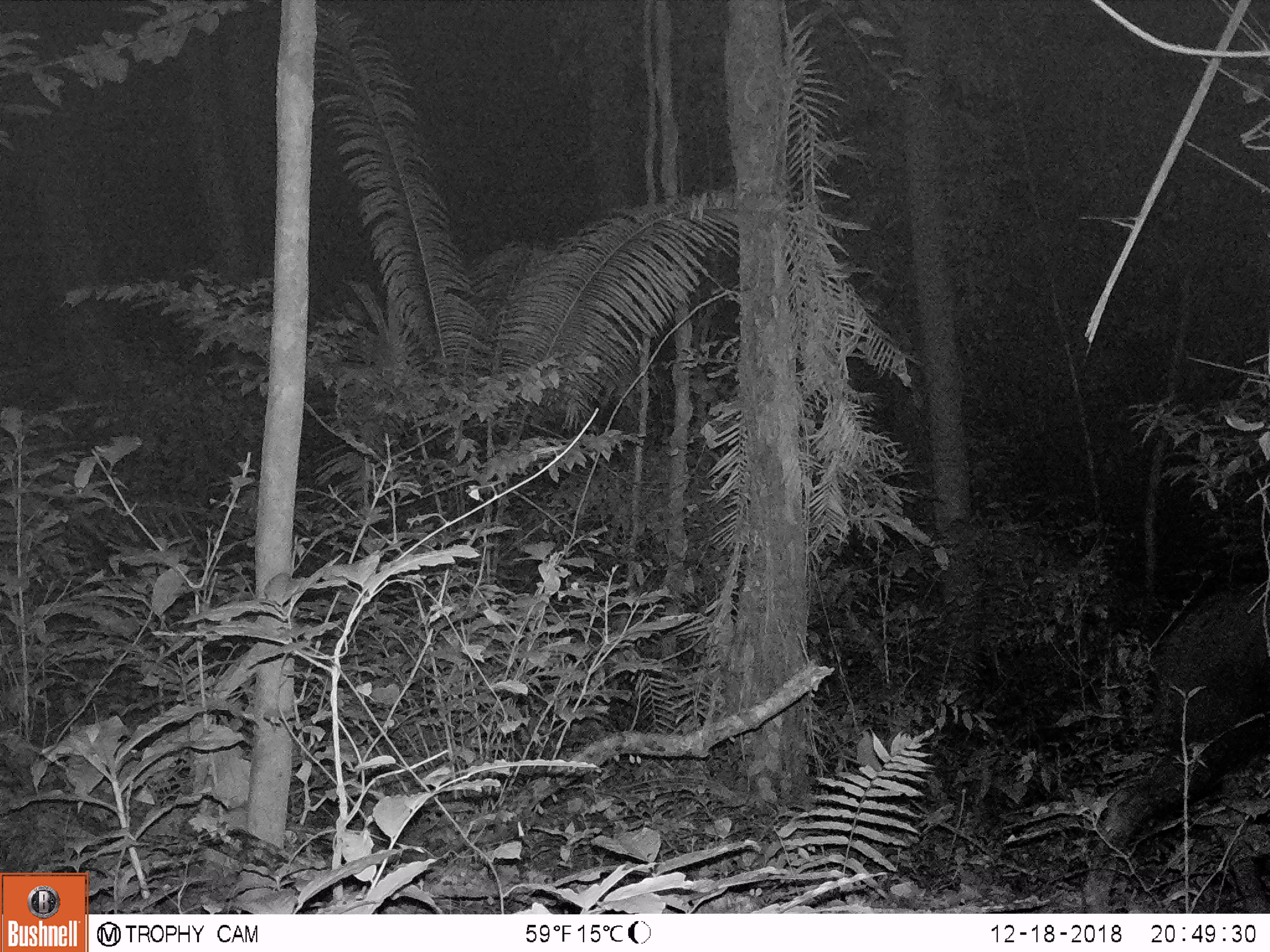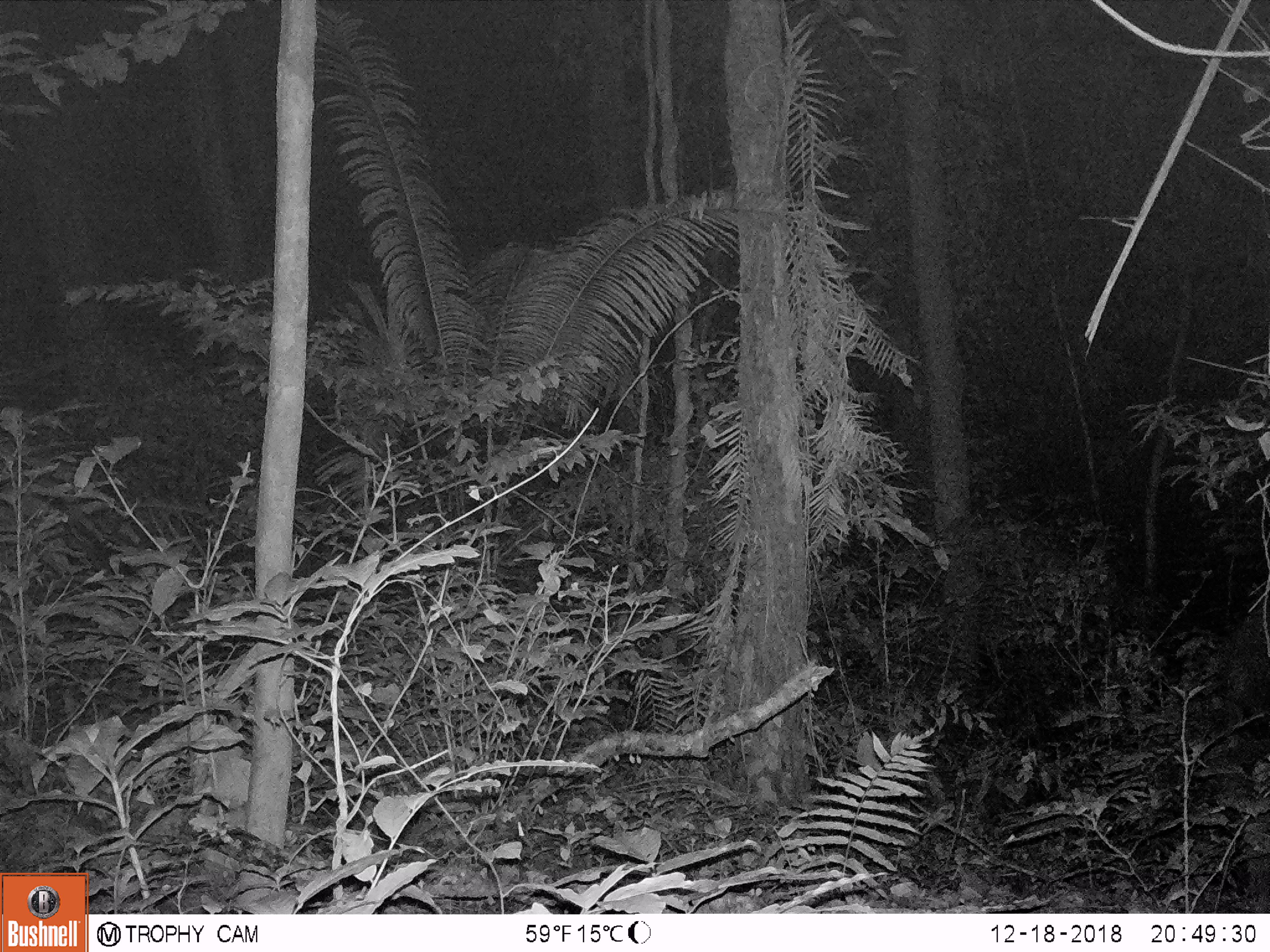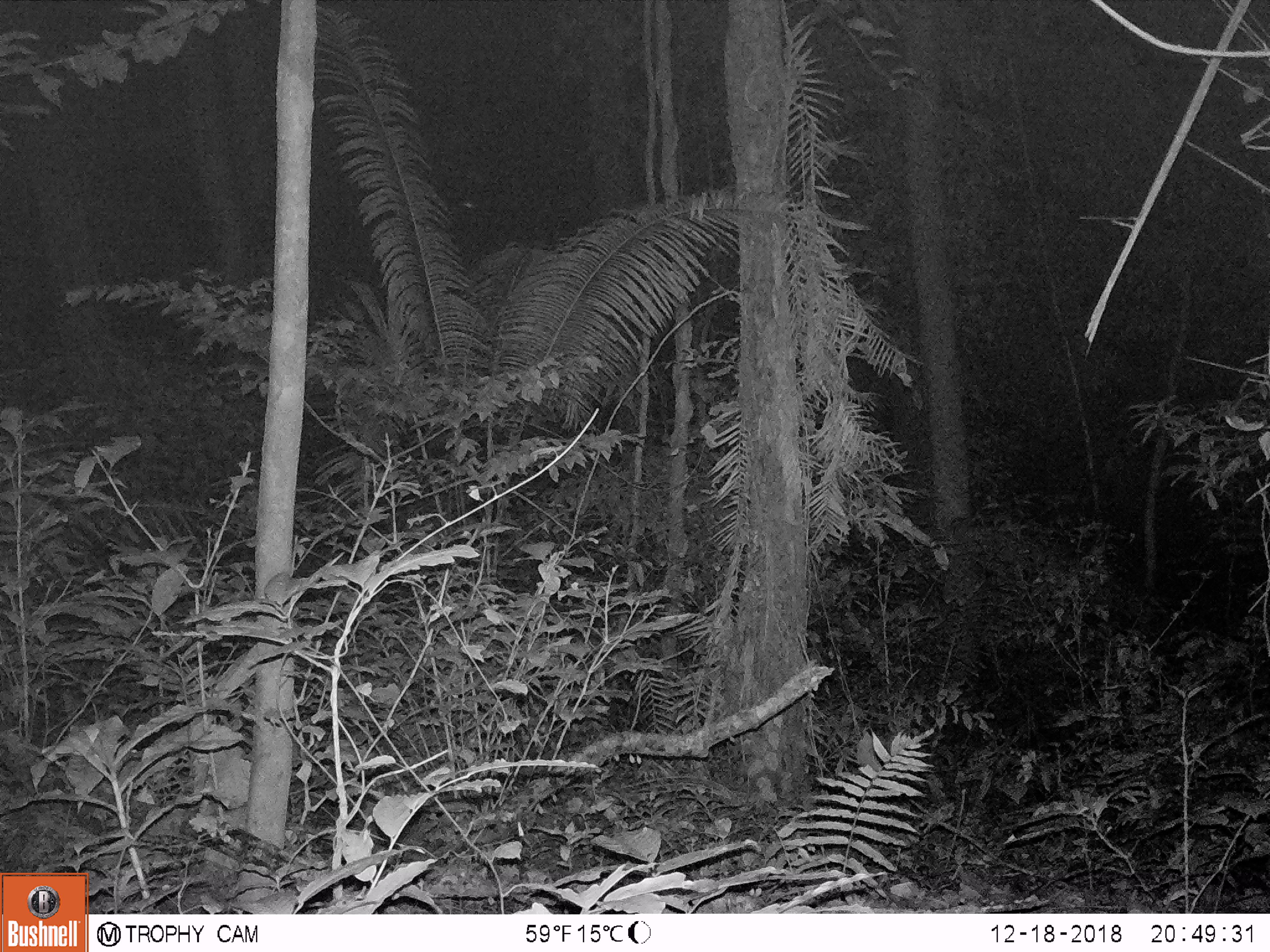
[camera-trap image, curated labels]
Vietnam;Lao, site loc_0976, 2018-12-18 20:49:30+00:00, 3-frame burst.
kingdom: Animalia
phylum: Chordata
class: Mammalia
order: Artiodactyla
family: Bovidae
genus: Capricornis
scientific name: Capricornis sumatraensis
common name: chinese serow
Chinese serow (Capricornis sumatraensis). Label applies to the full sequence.